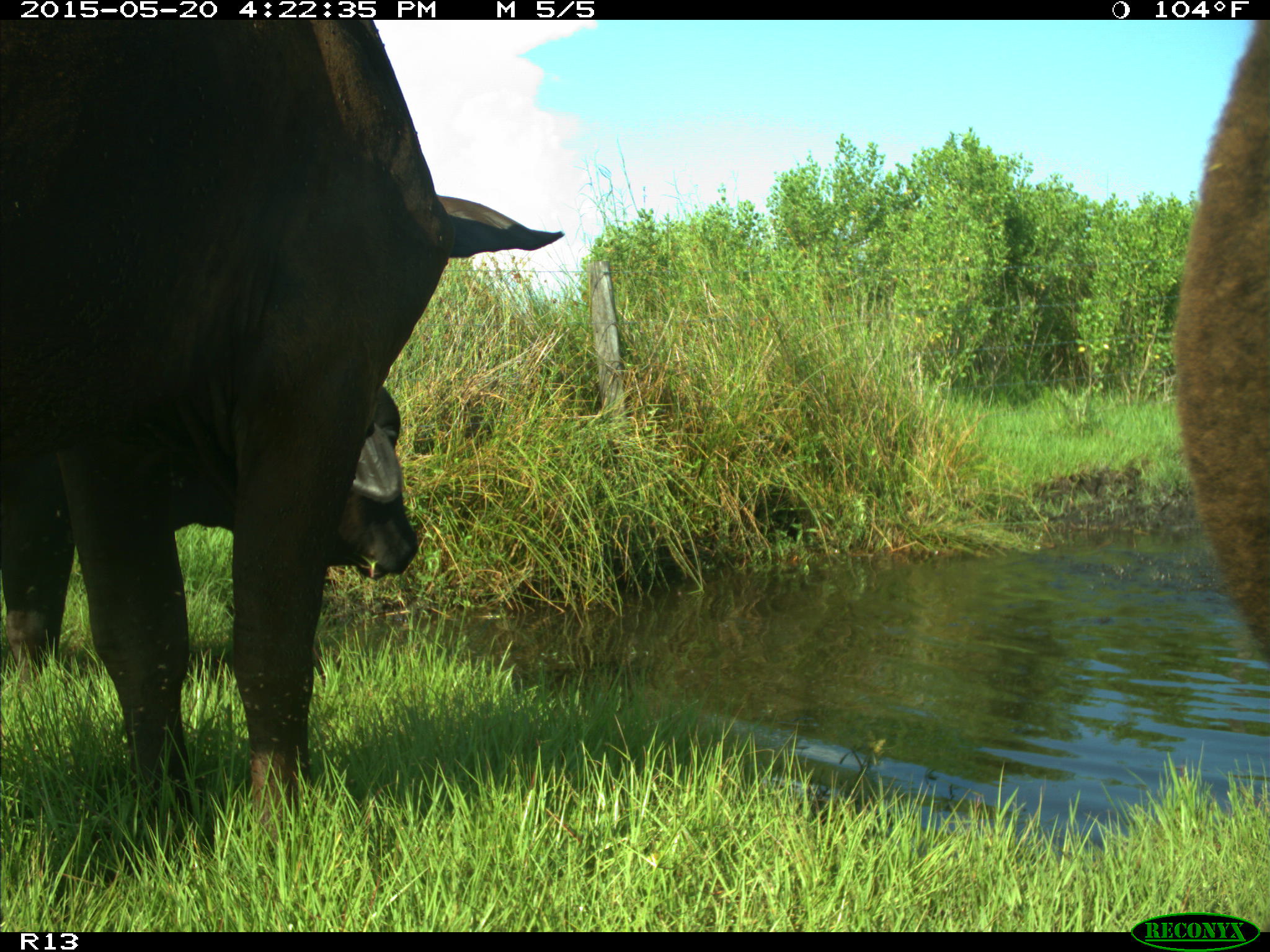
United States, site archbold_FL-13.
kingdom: Animalia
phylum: Chordata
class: Mammalia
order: Artiodactyla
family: Bovidae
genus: Bos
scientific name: Bos taurus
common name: domestic cow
Bos taurus (domestic cow).